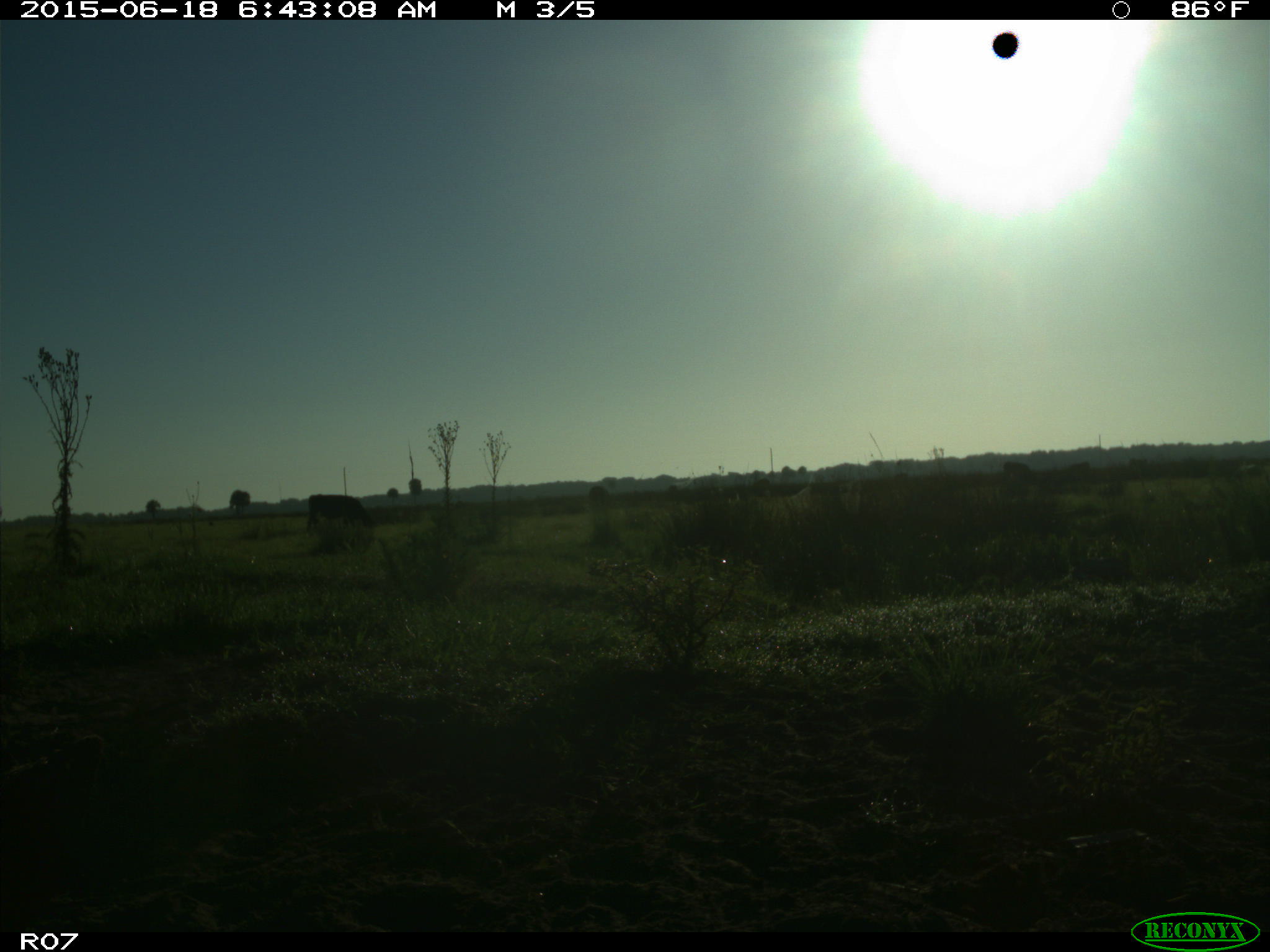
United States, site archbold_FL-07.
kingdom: Animalia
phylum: Chordata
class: Mammalia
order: Artiodactyla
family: Bovidae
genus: Bos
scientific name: Bos taurus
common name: domestic cow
Bos taurus (domestic cow).